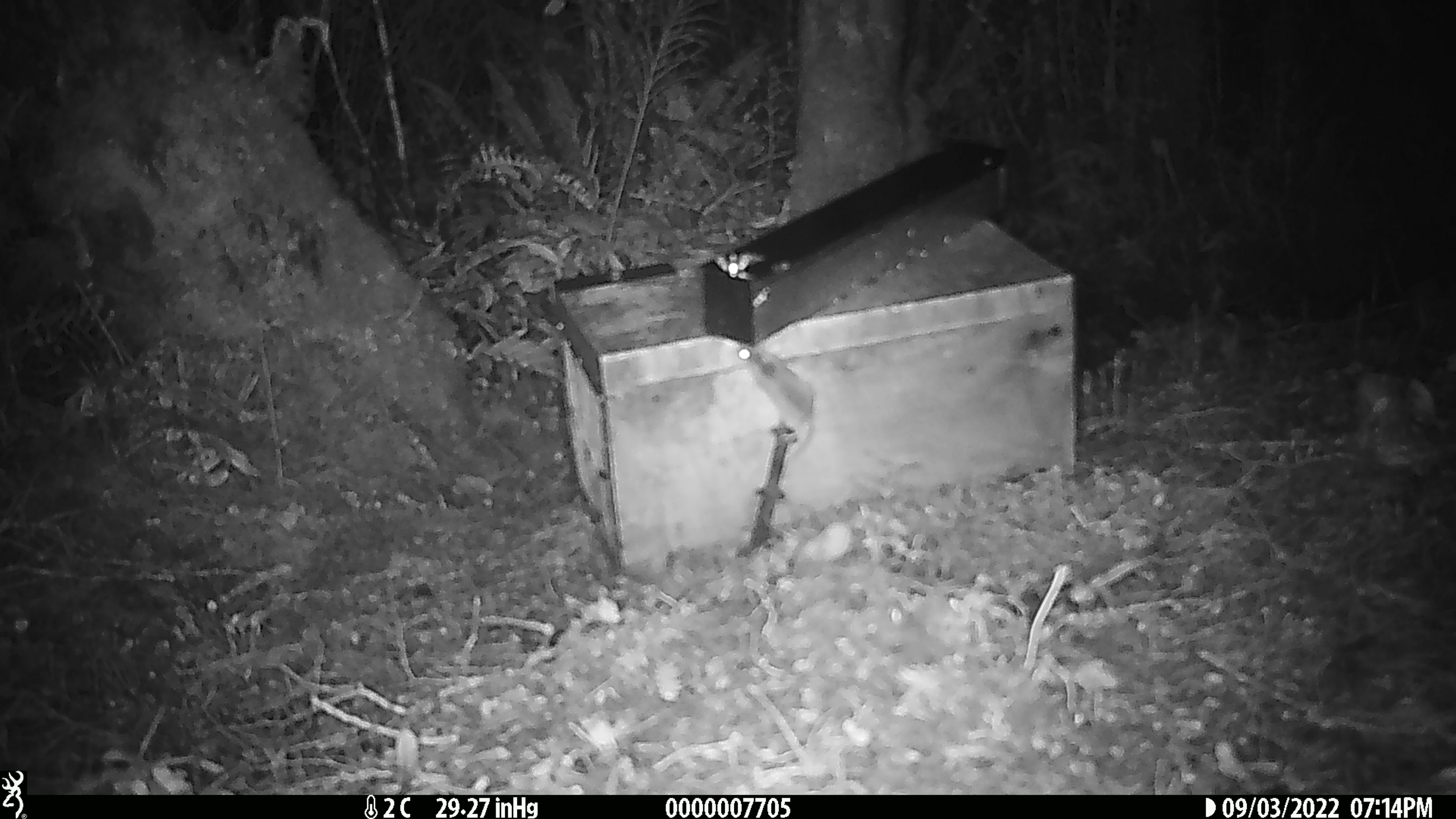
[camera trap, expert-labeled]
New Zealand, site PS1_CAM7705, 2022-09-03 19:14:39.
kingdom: Animalia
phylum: Chordata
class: Mammalia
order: Rodentia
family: Muridae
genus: Mus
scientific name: Mus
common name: mouse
Mouse (Mus).